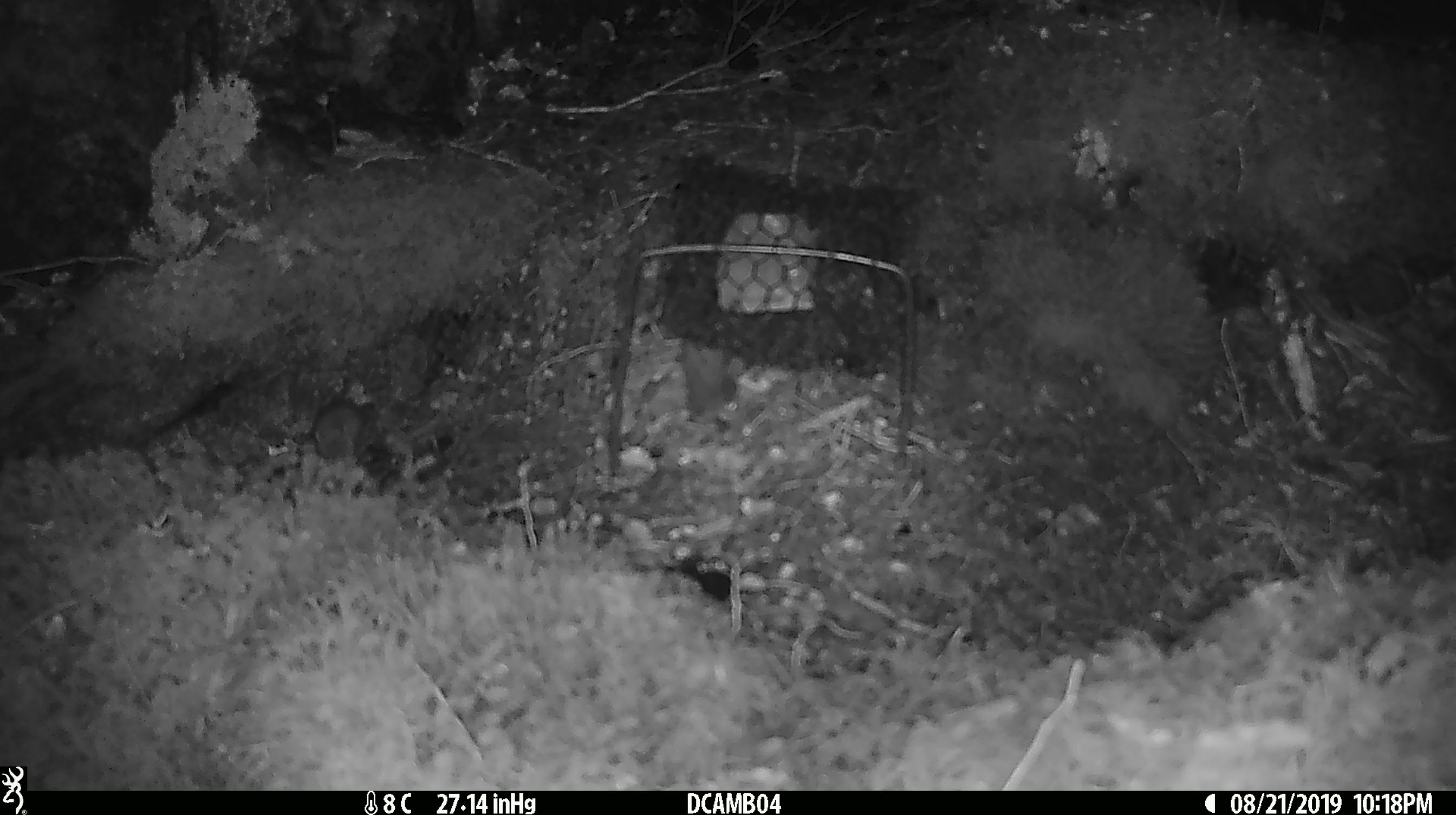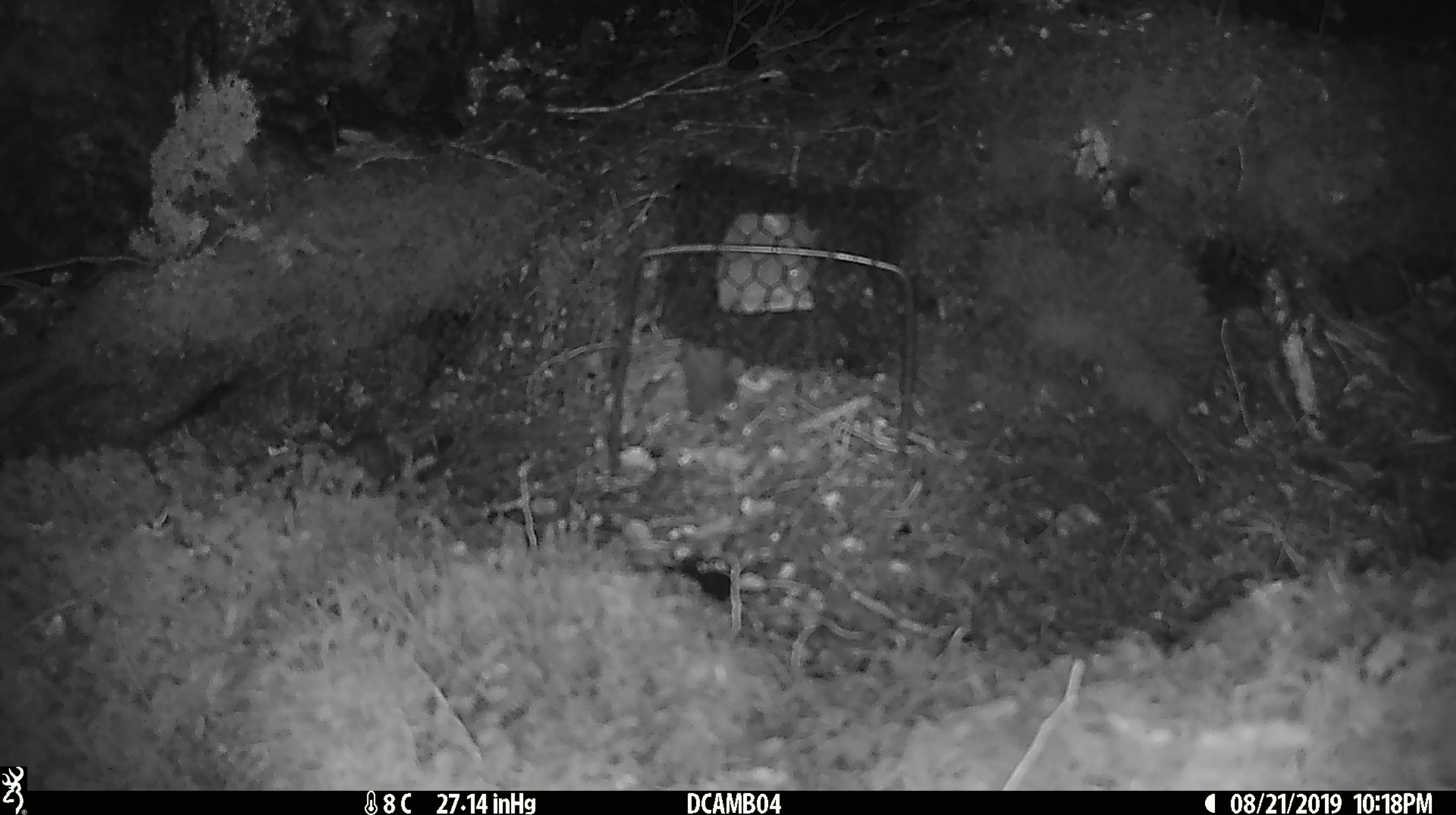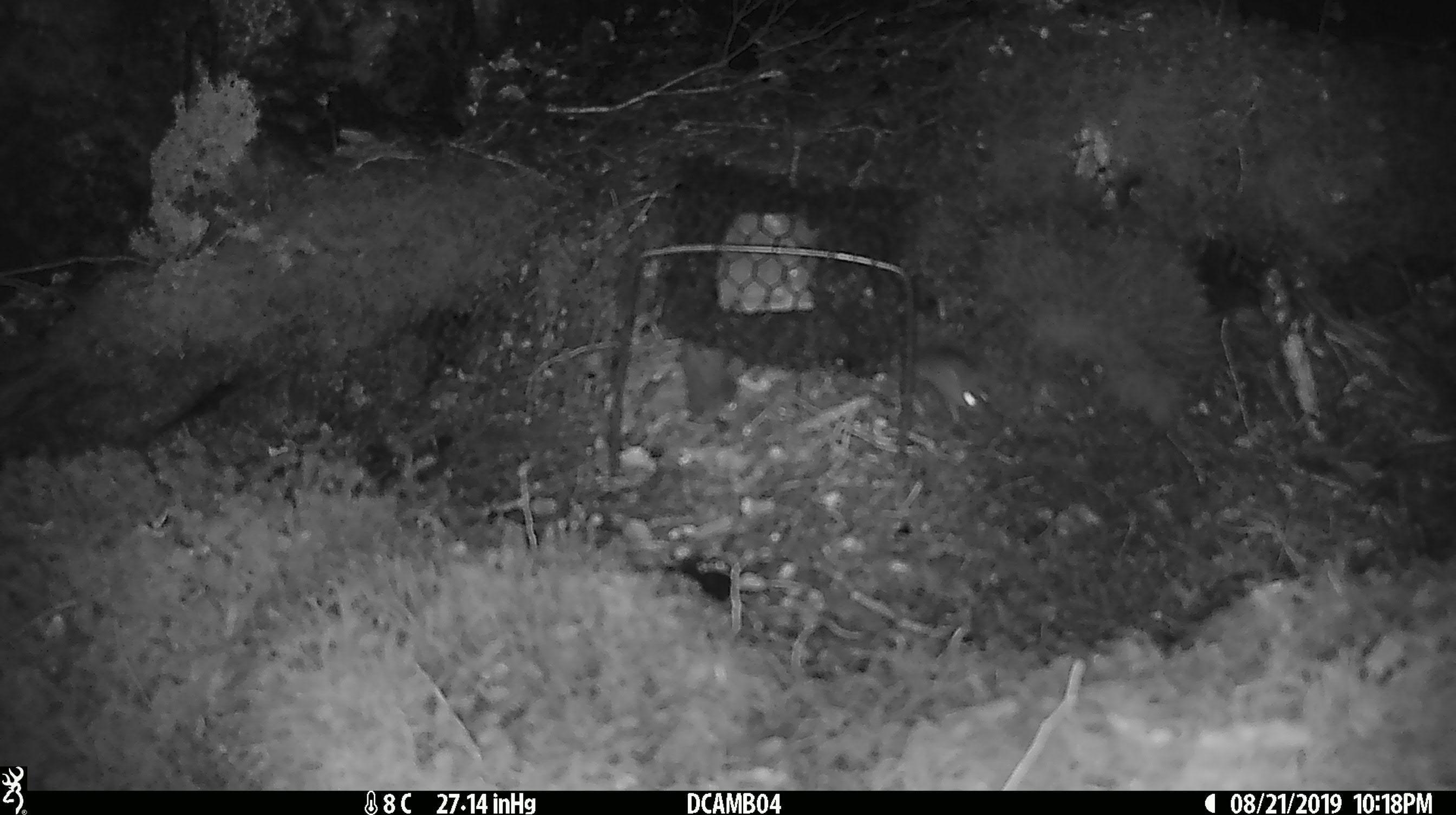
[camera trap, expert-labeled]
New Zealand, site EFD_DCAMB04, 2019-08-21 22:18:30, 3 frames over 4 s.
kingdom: Animalia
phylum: Chordata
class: Mammalia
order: Rodentia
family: Muridae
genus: Mus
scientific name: Mus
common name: mouse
Mouse (Mus).